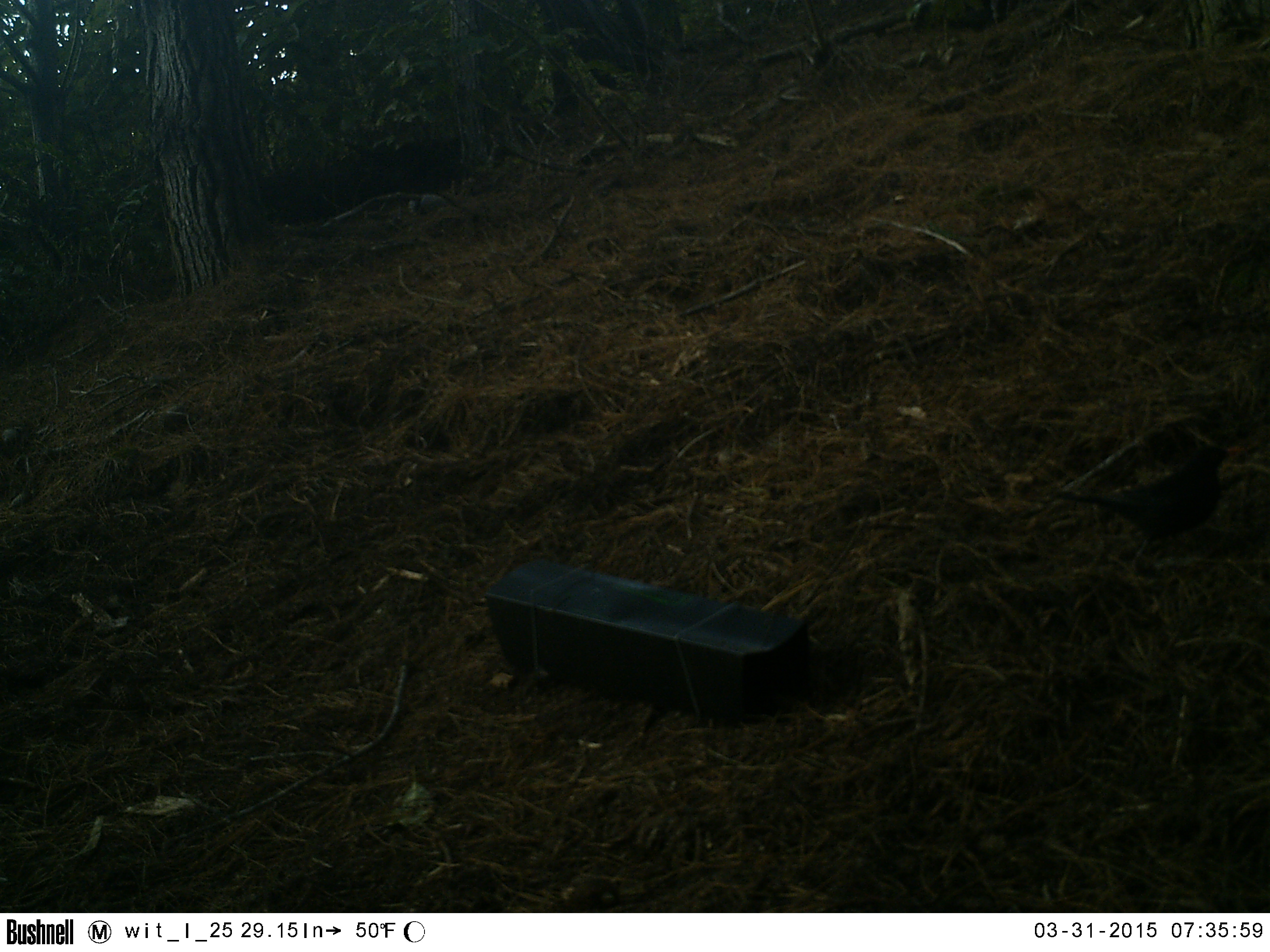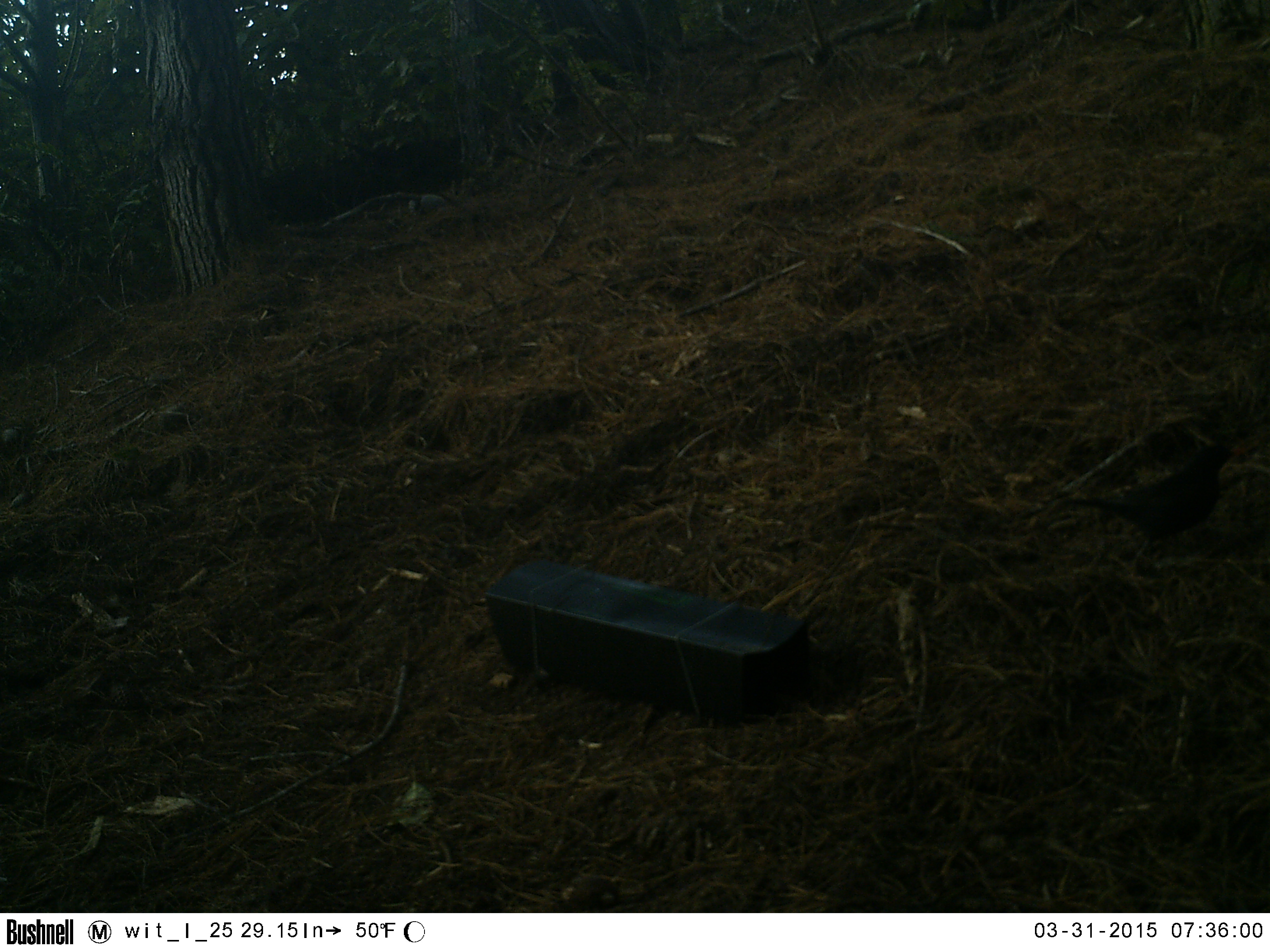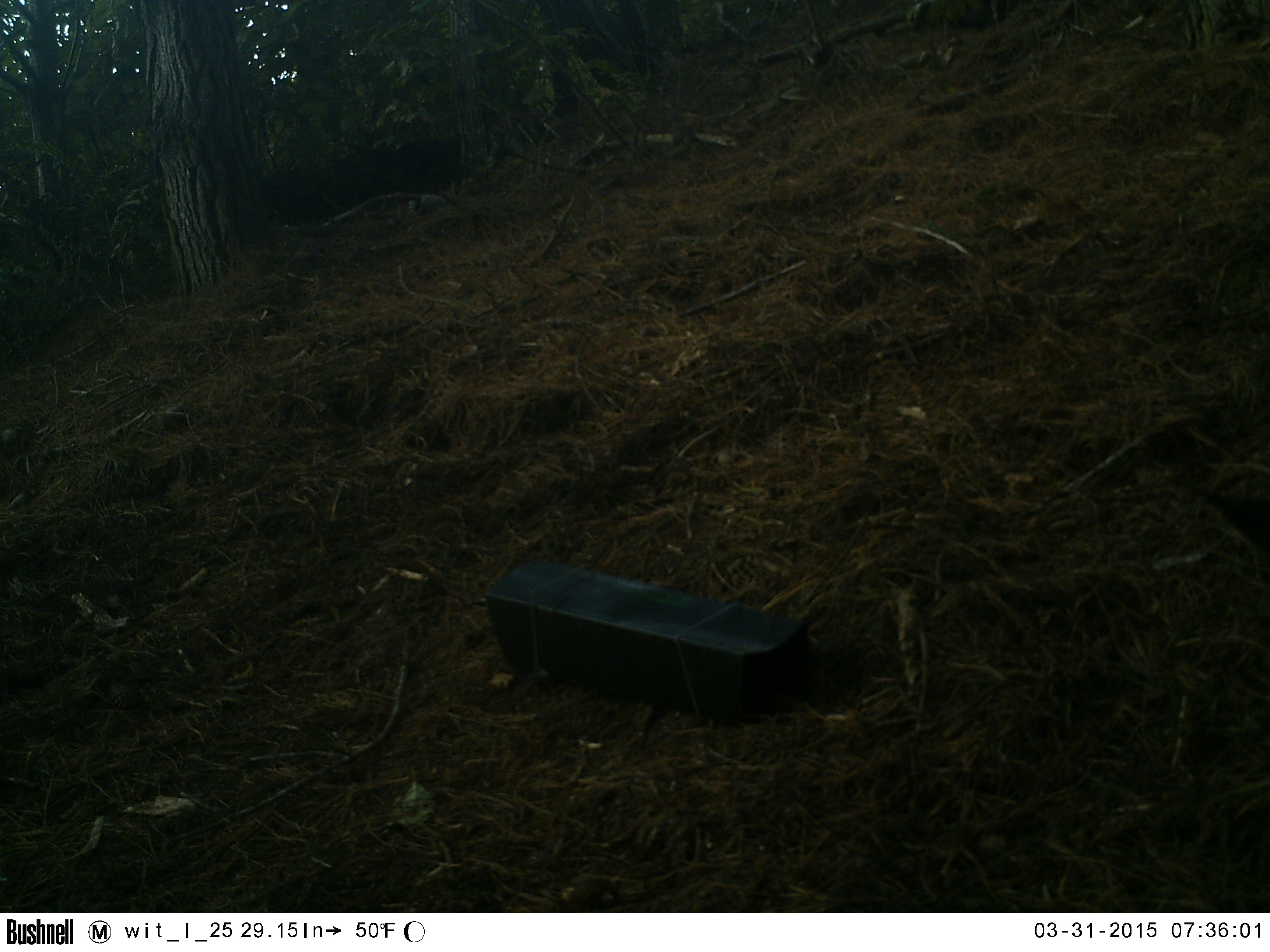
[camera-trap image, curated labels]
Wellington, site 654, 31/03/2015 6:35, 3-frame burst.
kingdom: Animalia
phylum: Chordata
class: Aves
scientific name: Aves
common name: bird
Bird (Aves).